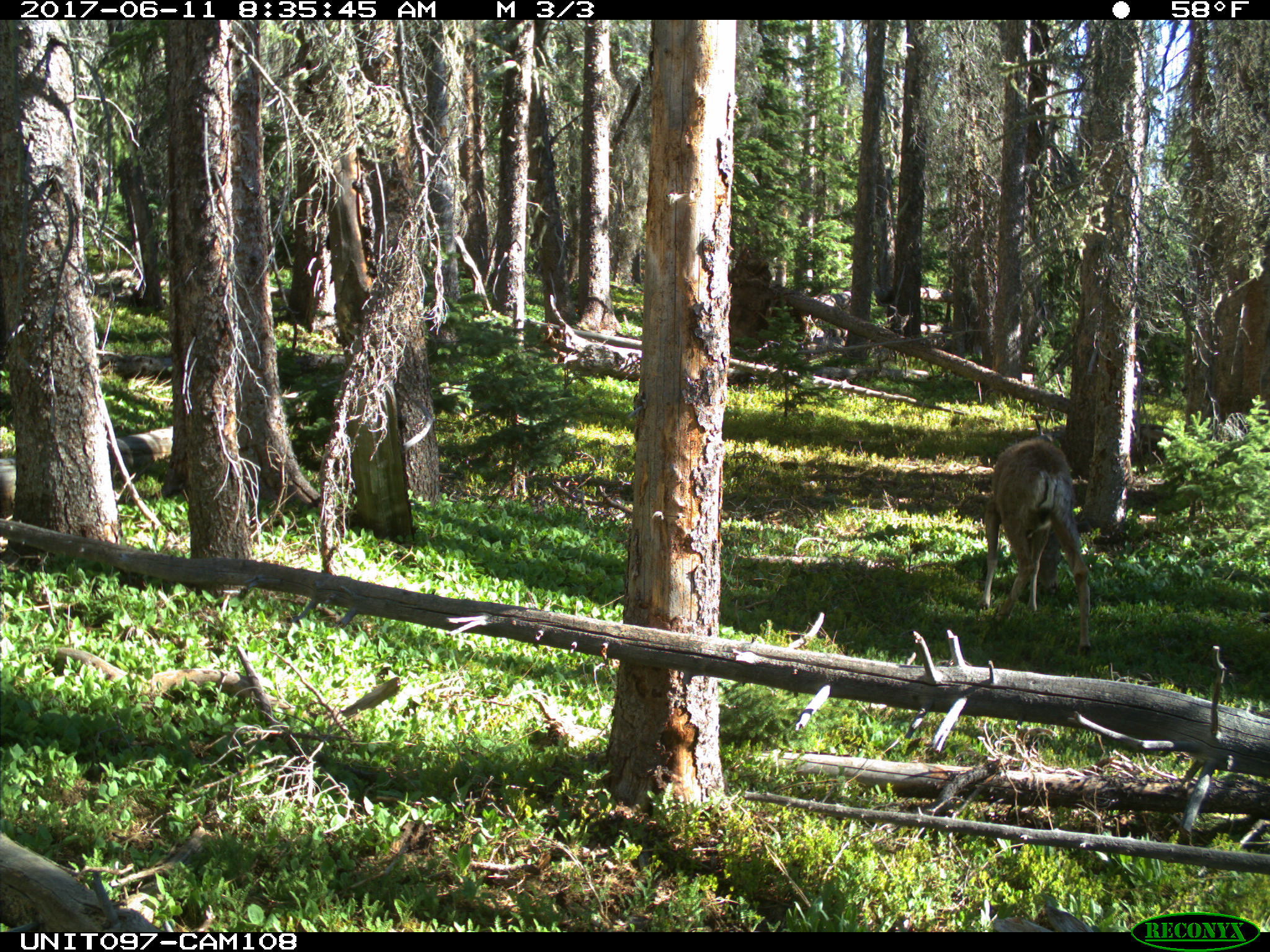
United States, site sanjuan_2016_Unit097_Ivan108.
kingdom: Animalia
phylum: Chordata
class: Mammalia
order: Artiodactyla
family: Cervidae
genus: Odocoileus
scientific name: Odocoileus hemionus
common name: mule deer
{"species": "Odocoileus hemionus (mule deer)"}